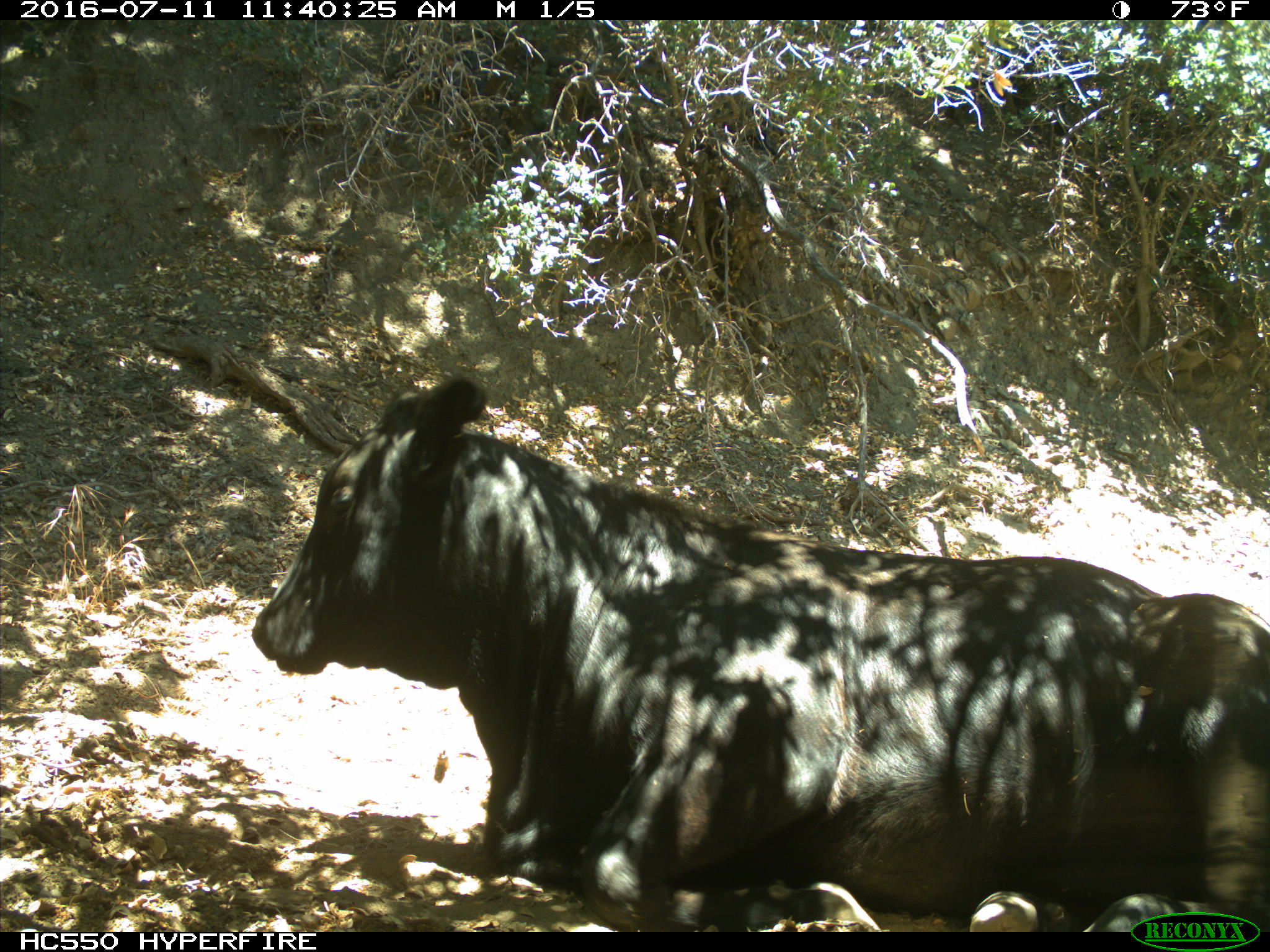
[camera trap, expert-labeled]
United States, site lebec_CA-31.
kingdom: Animalia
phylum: Chordata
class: Mammalia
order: Artiodactyla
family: Bovidae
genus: Bos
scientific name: Bos taurus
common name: domestic cow